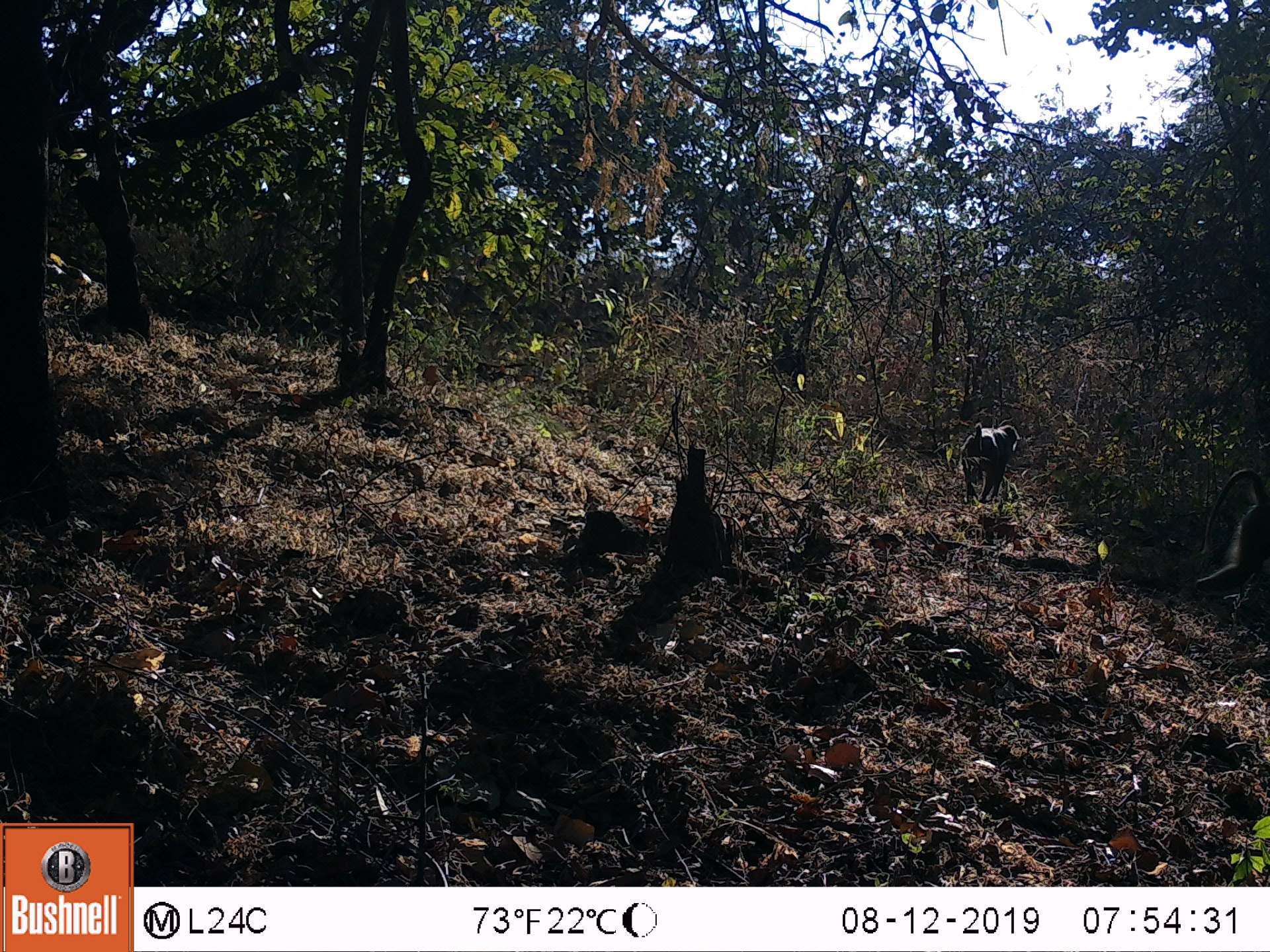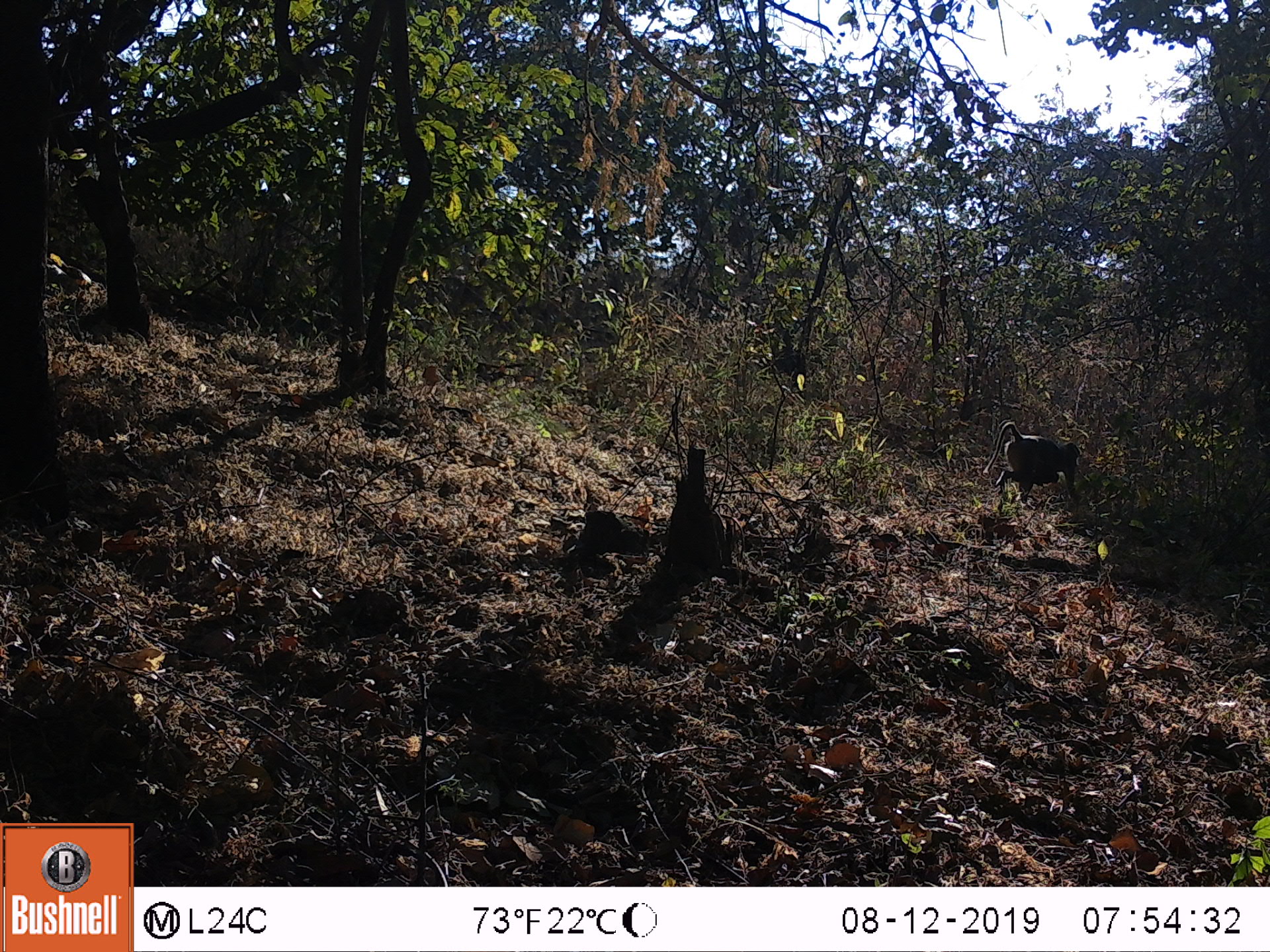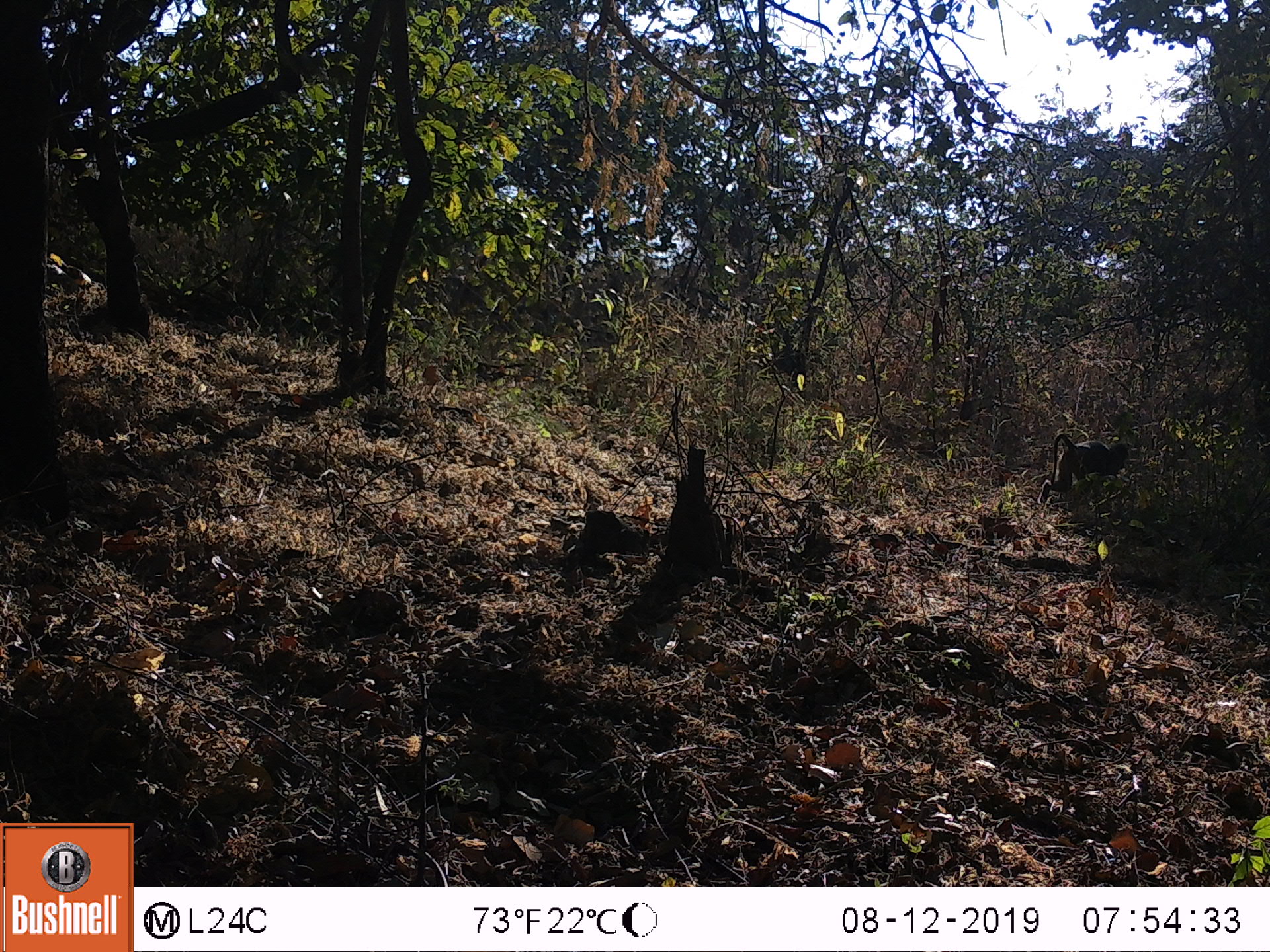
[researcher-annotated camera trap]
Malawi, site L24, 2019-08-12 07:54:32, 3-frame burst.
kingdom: Animalia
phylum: Chordata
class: Mammalia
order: Primates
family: Cercopithecidae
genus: Papio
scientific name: Papio cynocephalus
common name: yellow baboon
Yellow baboon (Papio cynocephalus), count 2.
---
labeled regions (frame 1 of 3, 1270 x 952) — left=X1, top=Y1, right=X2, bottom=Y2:
yellow baboon: left=1177, top=468, right=1262, bottom=622; left=953, top=415, right=1023, bottom=518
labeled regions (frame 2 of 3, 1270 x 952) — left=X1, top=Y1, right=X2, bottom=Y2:
yellow baboon: left=983, top=420, right=1084, bottom=516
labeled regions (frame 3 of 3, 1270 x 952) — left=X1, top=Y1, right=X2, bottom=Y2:
yellow baboon: left=1034, top=432, right=1128, bottom=508